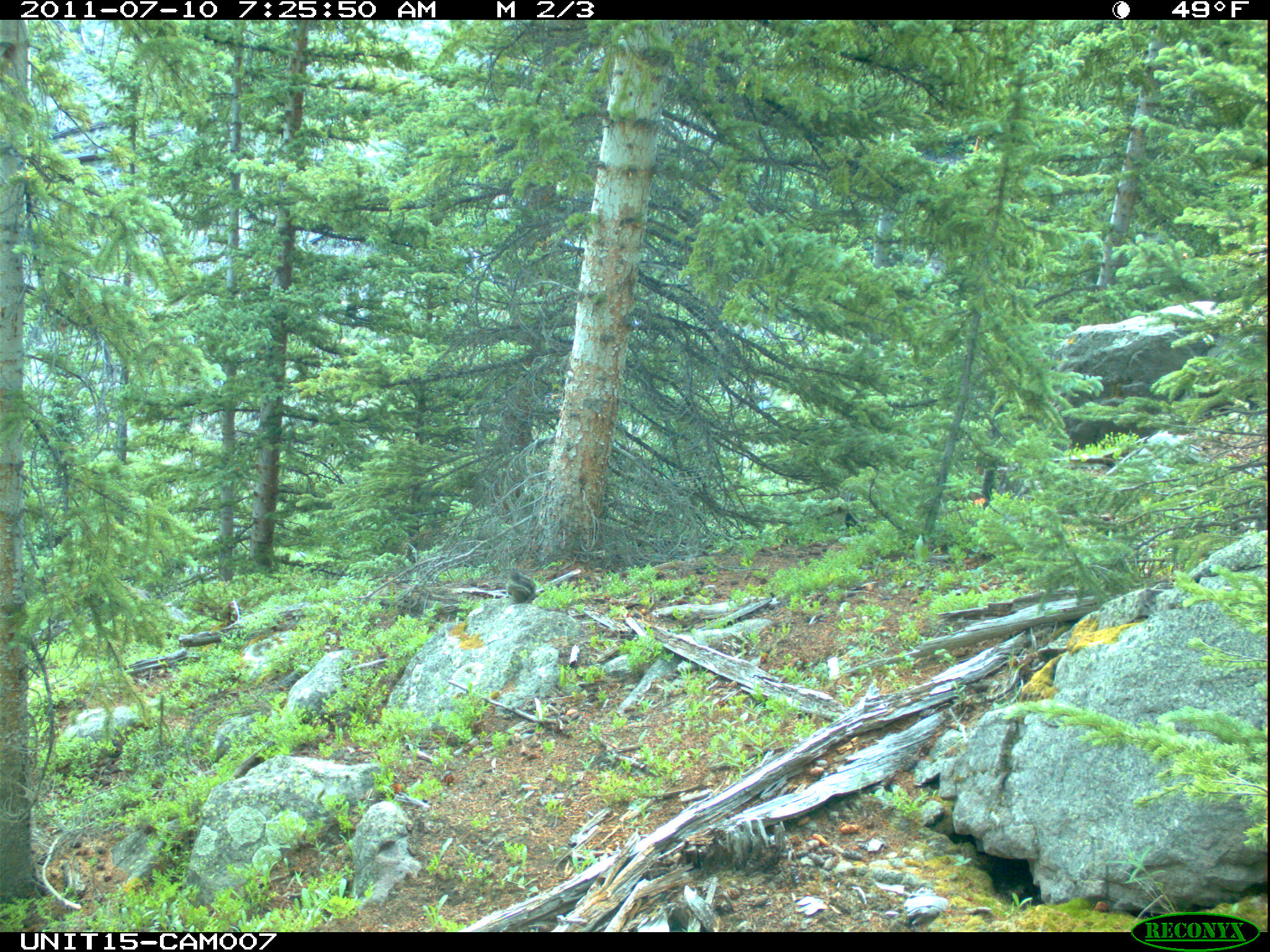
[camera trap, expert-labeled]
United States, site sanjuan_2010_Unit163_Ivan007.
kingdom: Animalia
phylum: Chordata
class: Mammalia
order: Rodentia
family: Sciuridae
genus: Tamiasciurus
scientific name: Tamiasciurus hudsonicus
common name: american red squirrel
Tamiasciurus hudsonicus (american red squirrel).